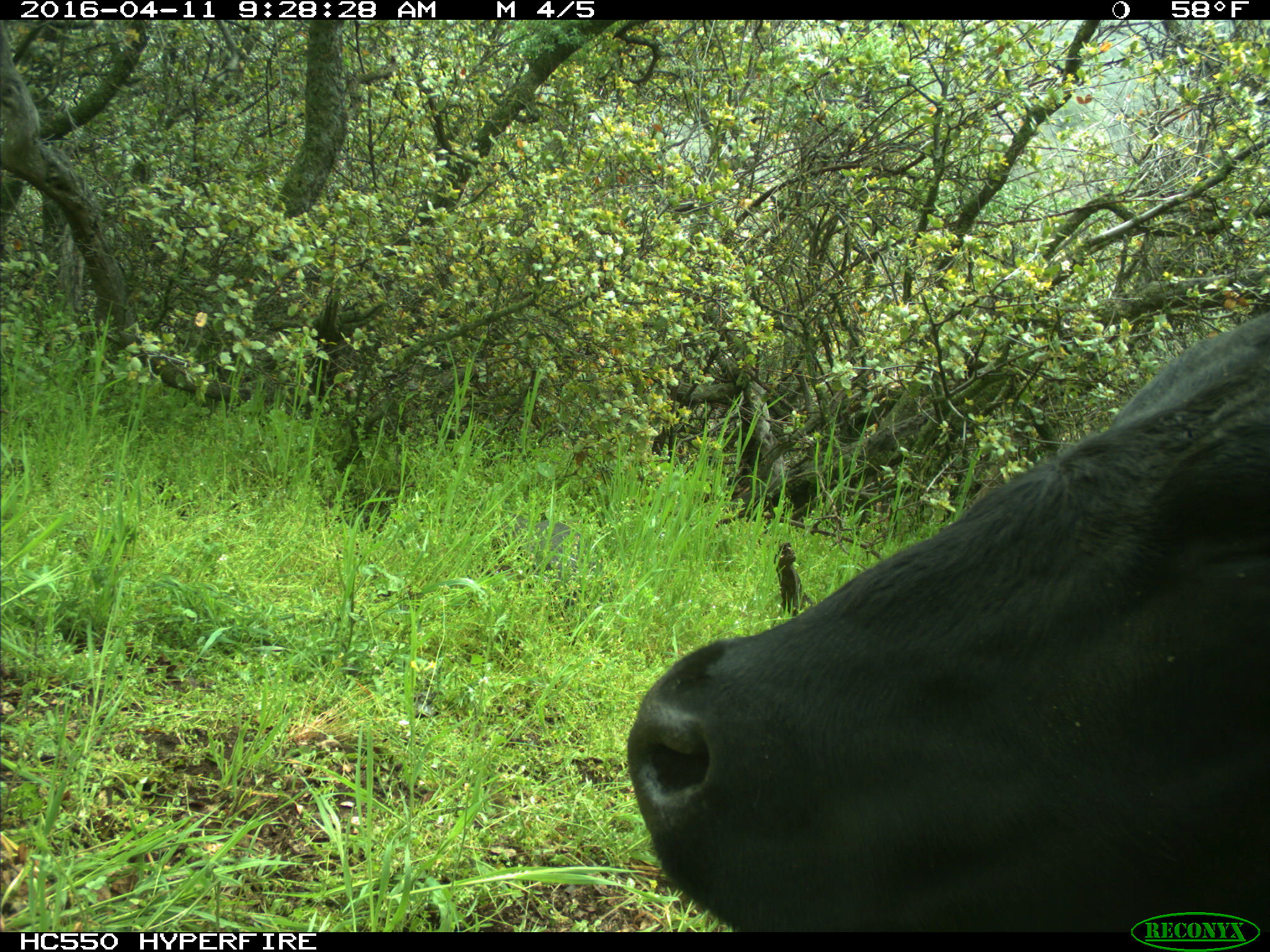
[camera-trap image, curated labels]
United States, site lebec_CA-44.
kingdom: Animalia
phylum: Chordata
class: Mammalia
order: Artiodactyla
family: Bovidae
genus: Bos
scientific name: Bos taurus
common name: domestic cow